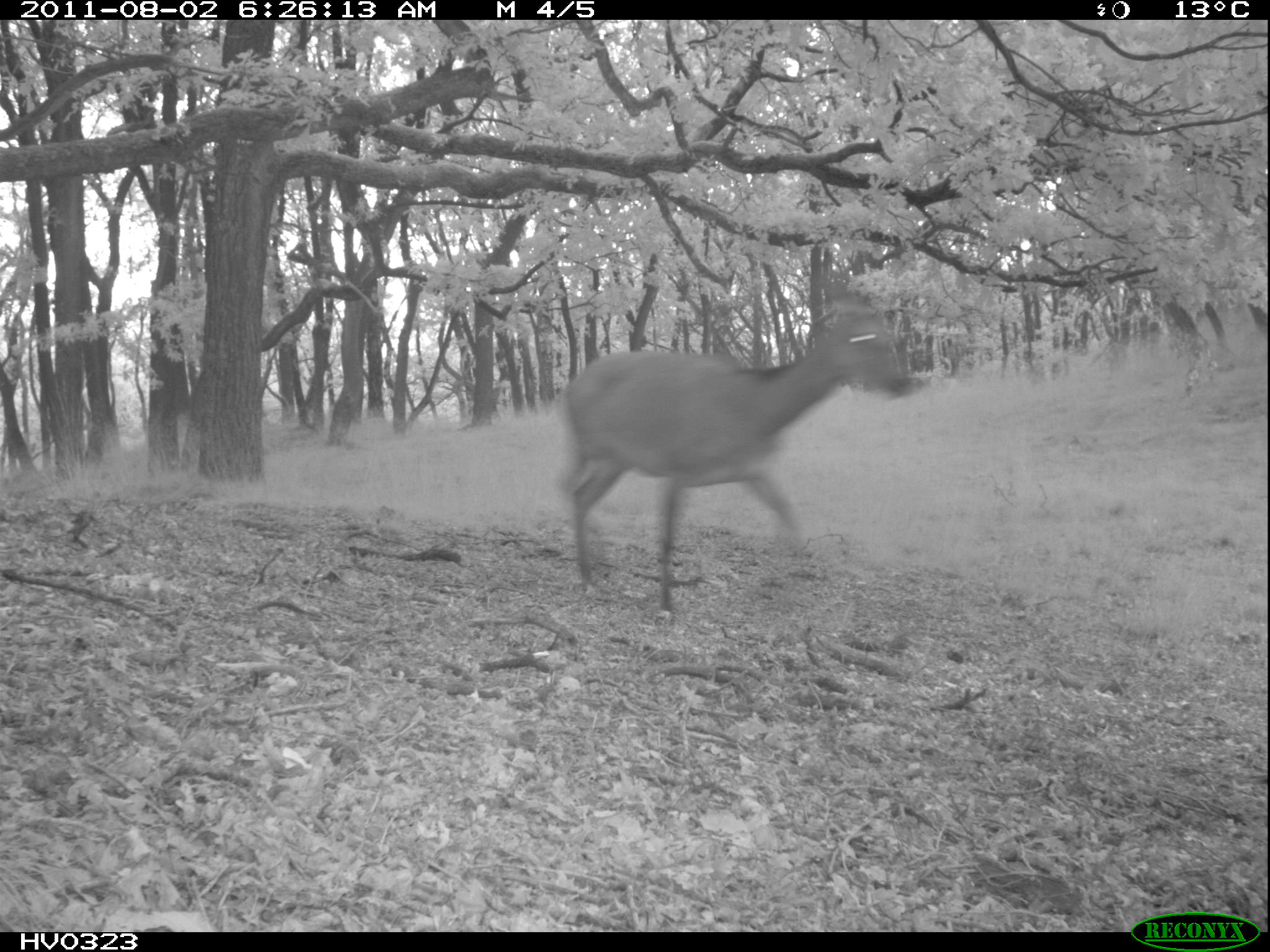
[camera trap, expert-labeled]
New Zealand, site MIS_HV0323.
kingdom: Animalia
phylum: Chordata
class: Mammalia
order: Artiodactyla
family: Cervidae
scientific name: Cervidae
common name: deer